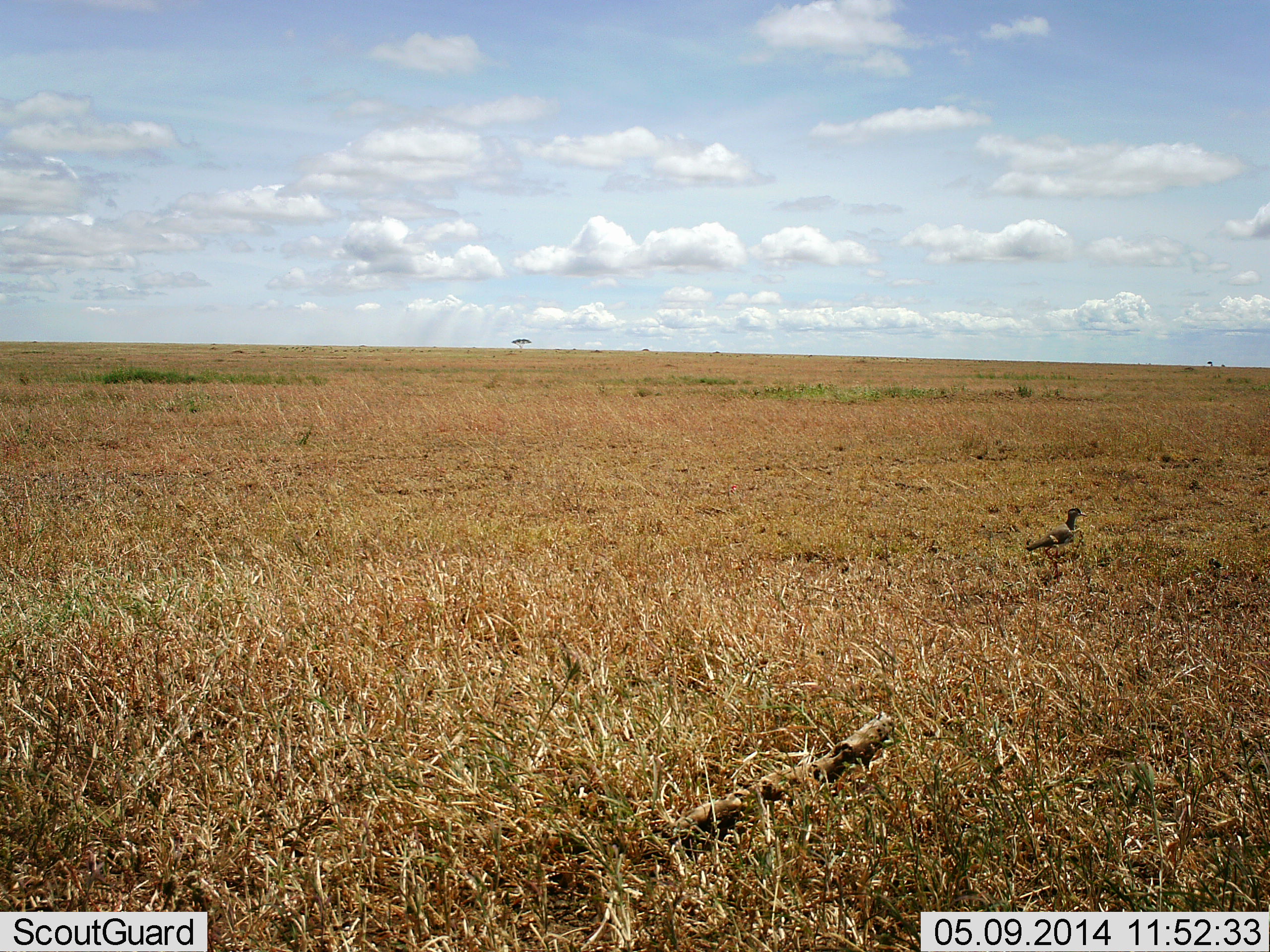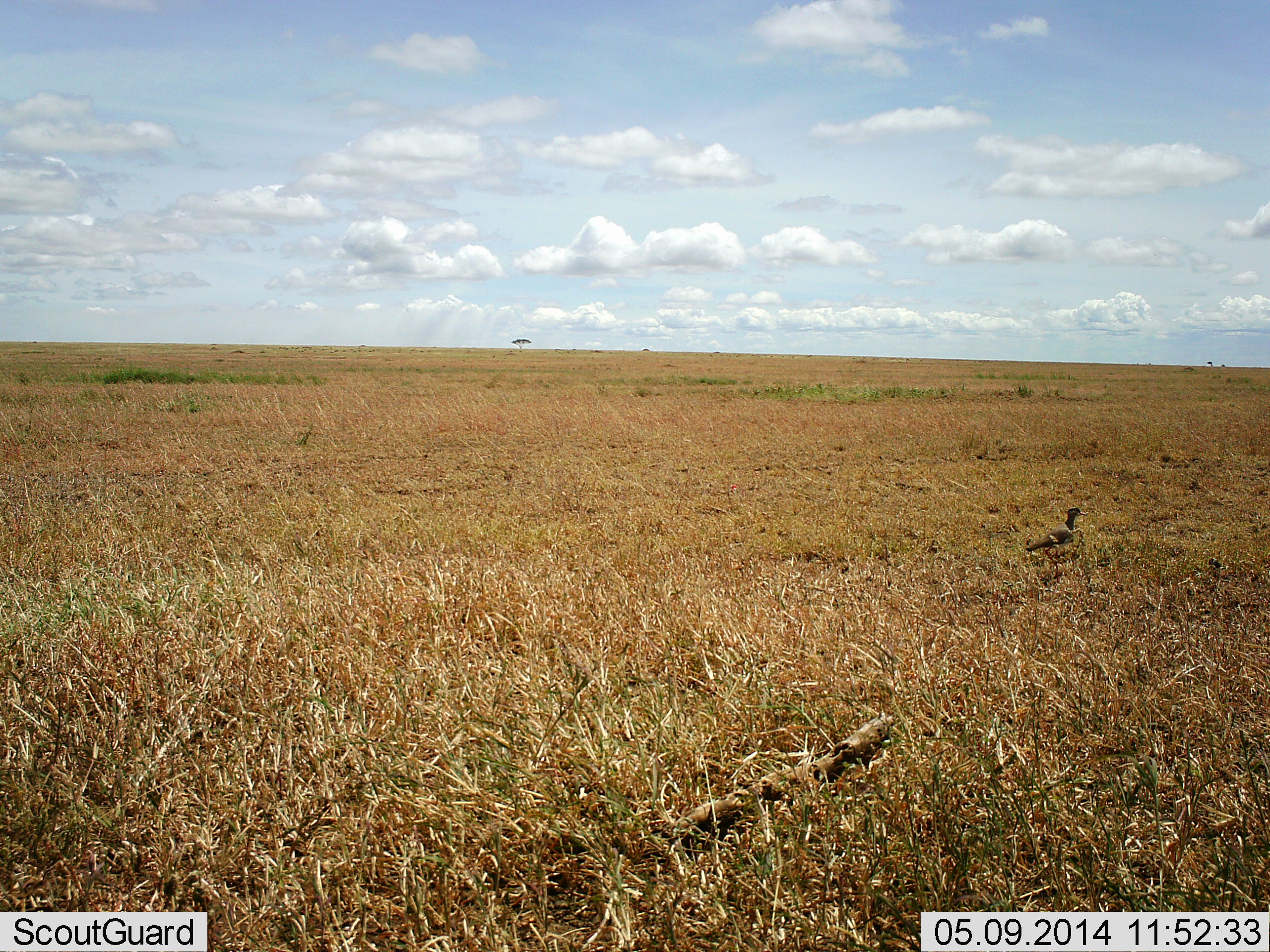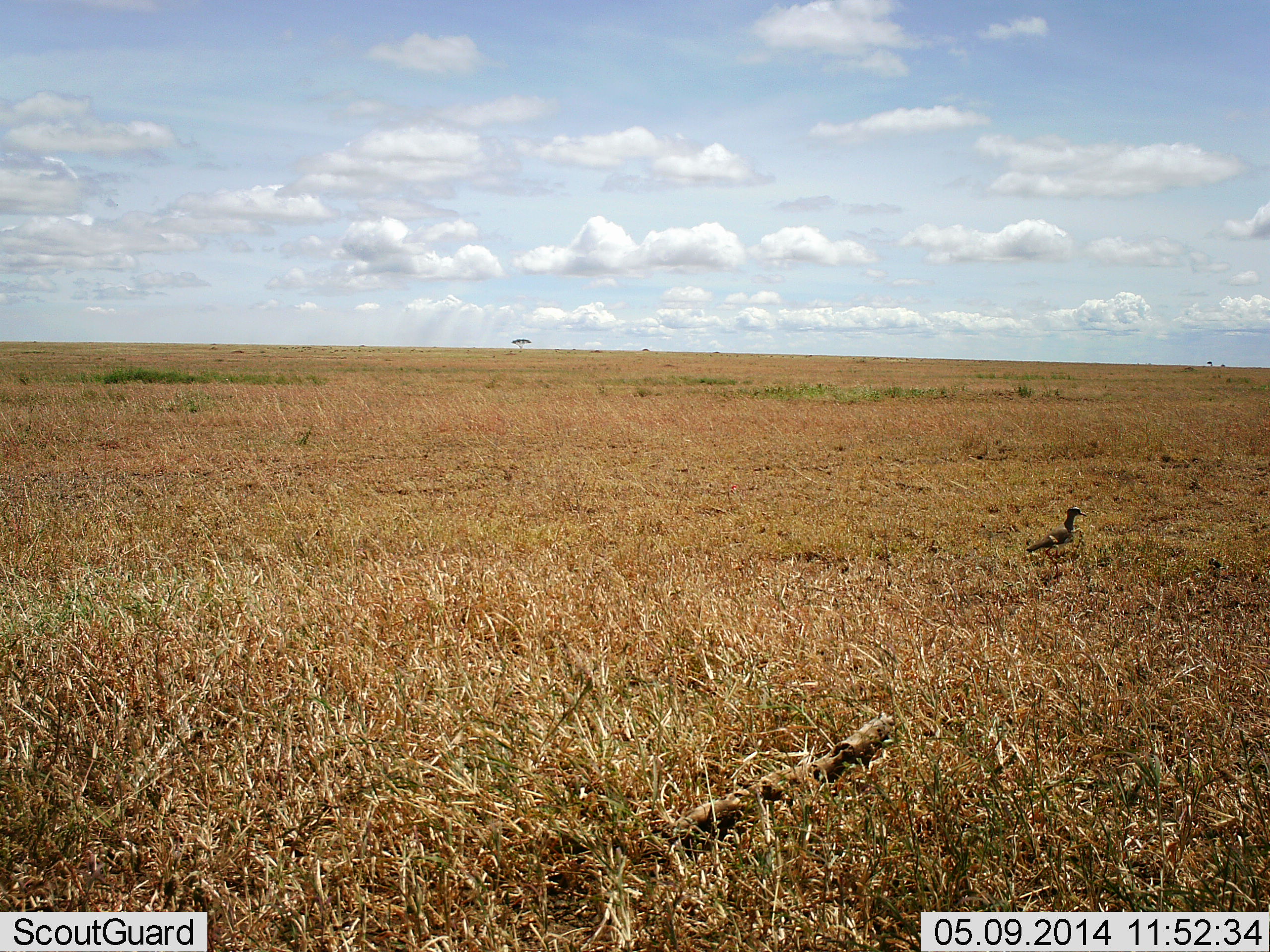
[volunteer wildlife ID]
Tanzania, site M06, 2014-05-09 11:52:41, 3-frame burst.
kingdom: Animalia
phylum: Chordata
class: Aves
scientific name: Aves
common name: bird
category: otherbird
Otherbird (bird) (Aves), count 1. Behavior (volunteer vote fractions): standing 80%, resting 0%, moving 20%, interacting 0%. Young present (vote fraction): 0%. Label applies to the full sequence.